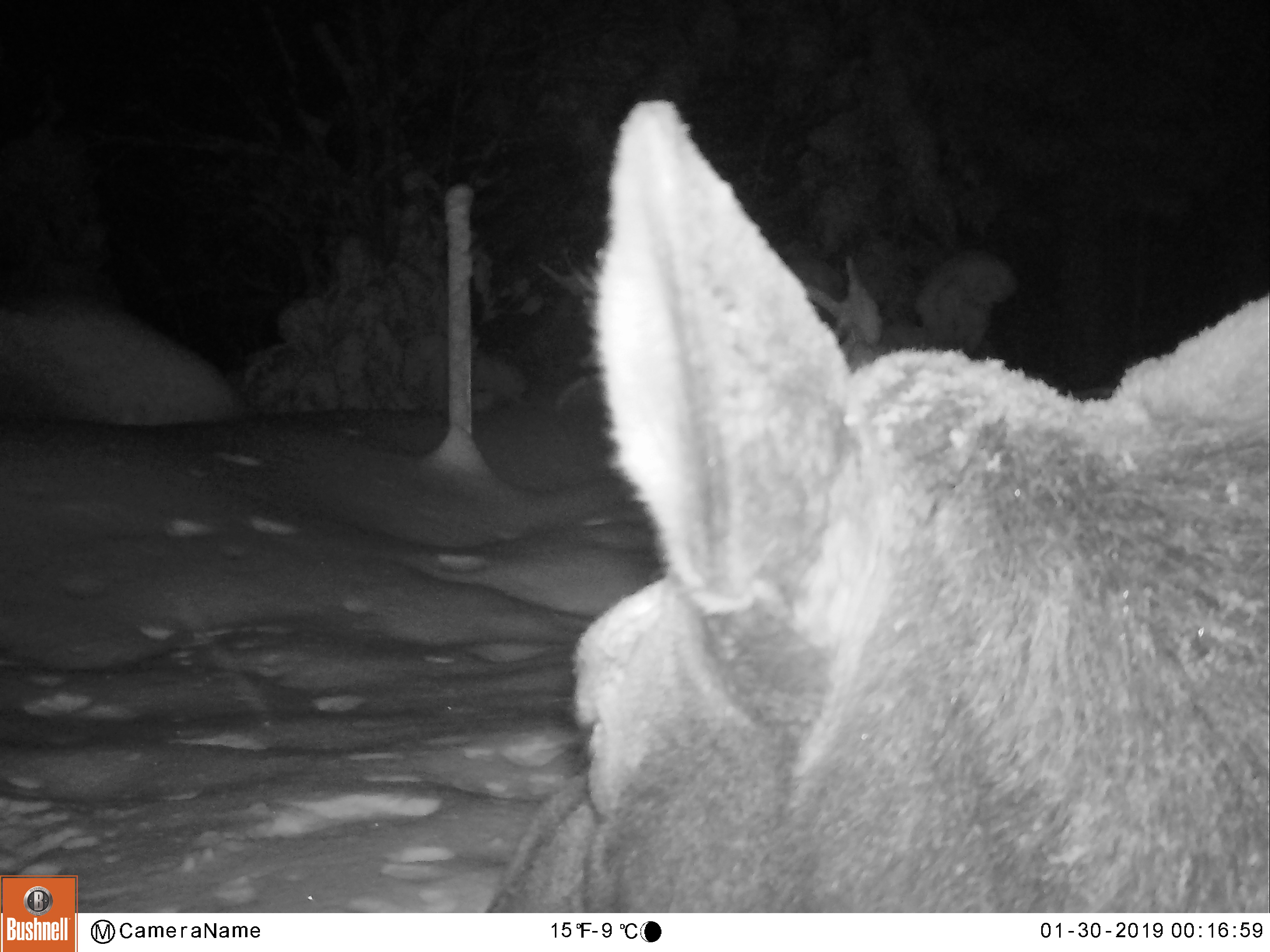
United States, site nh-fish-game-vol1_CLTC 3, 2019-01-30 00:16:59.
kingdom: Animalia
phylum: Chordata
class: Mammalia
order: Artiodactyla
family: Cervidae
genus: Alces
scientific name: Alces alces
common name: moose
Moose (Alces alces).